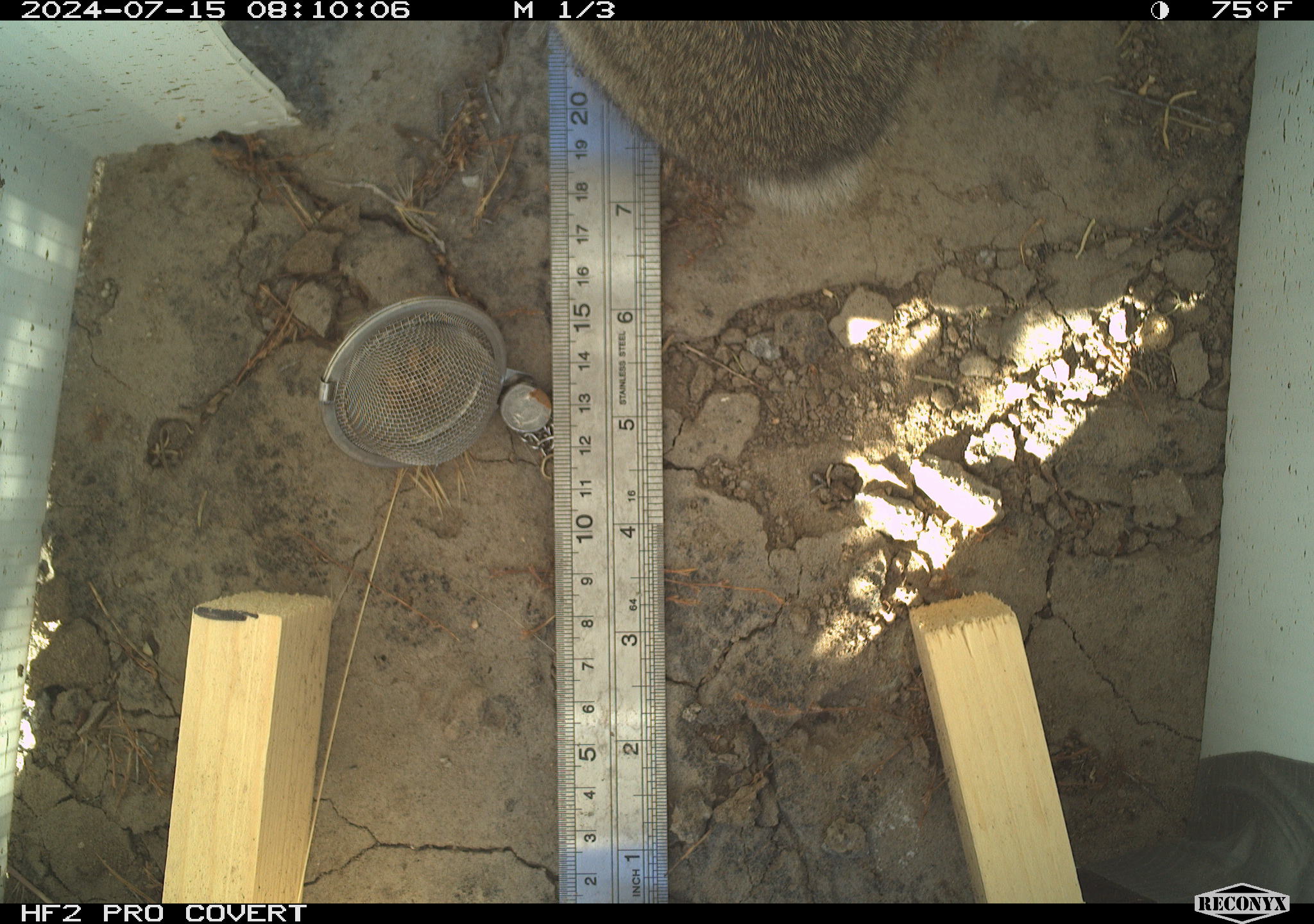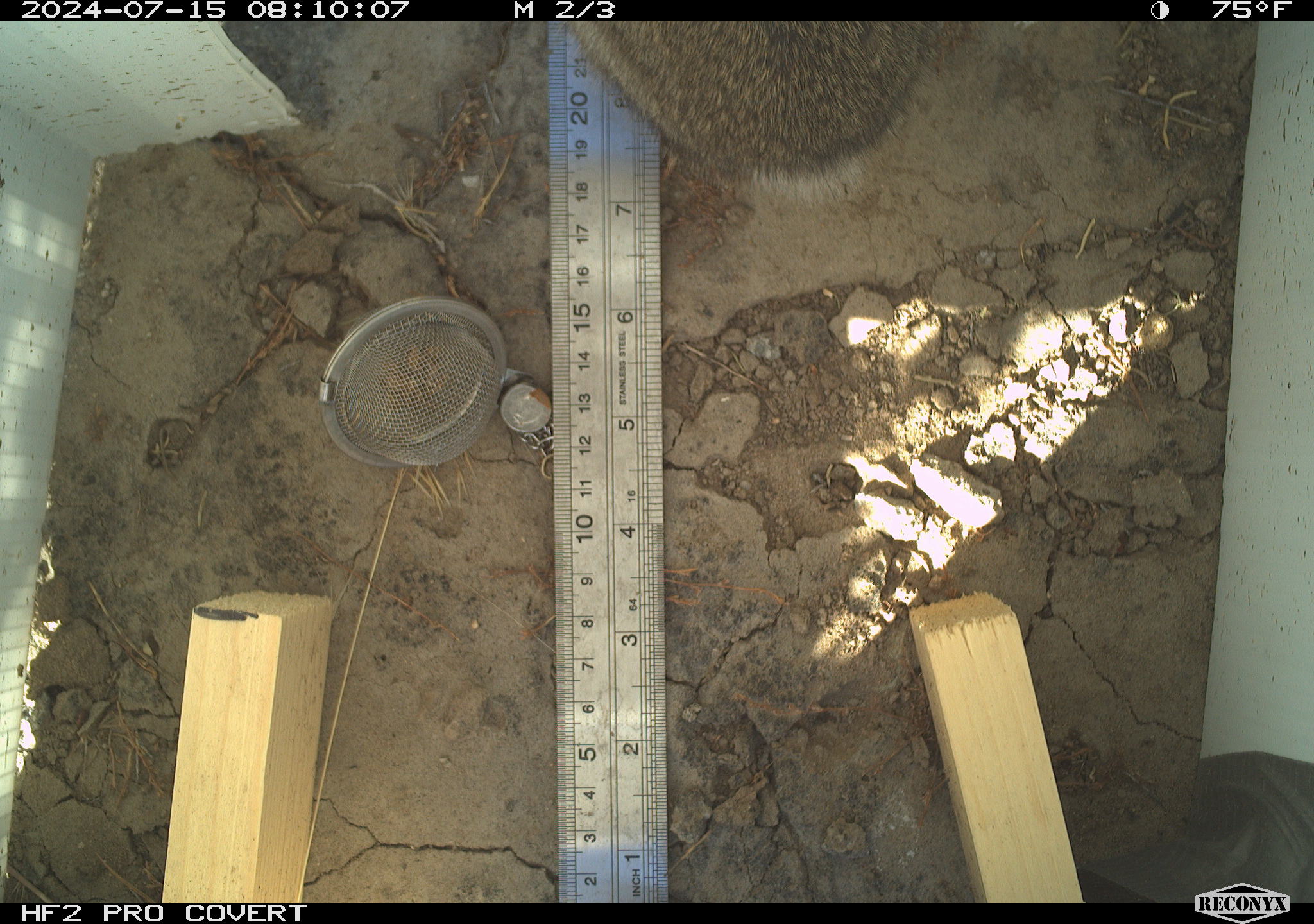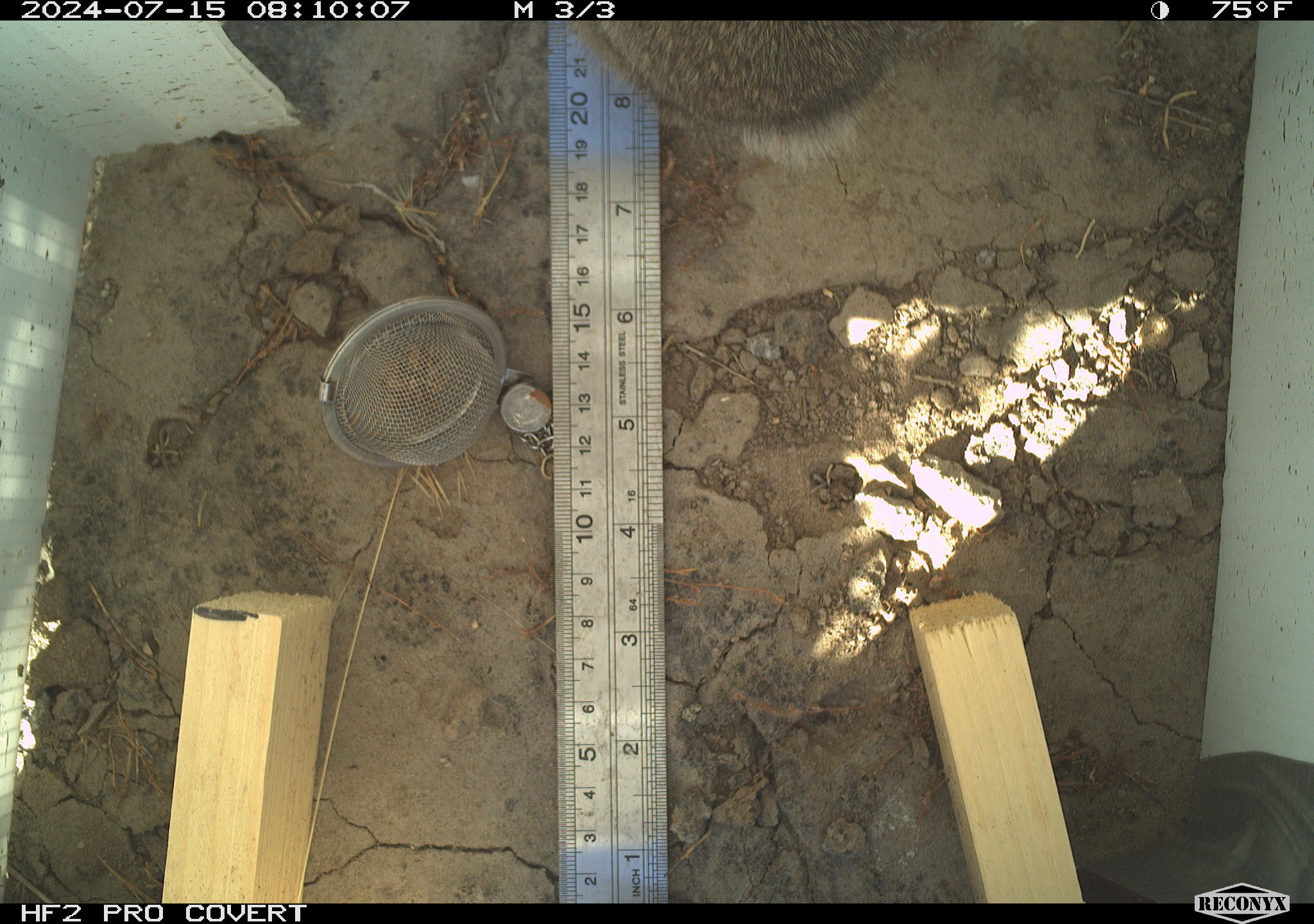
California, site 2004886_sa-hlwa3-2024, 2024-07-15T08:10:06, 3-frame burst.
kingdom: Animalia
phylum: Chordata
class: Mammalia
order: Lagomorpha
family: Leporidae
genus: Sylvilagus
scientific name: Sylvilagus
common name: cottontail rabbits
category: sylvilagus species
Sylvilagus species (cottontail rabbits) (Sylvilagus).